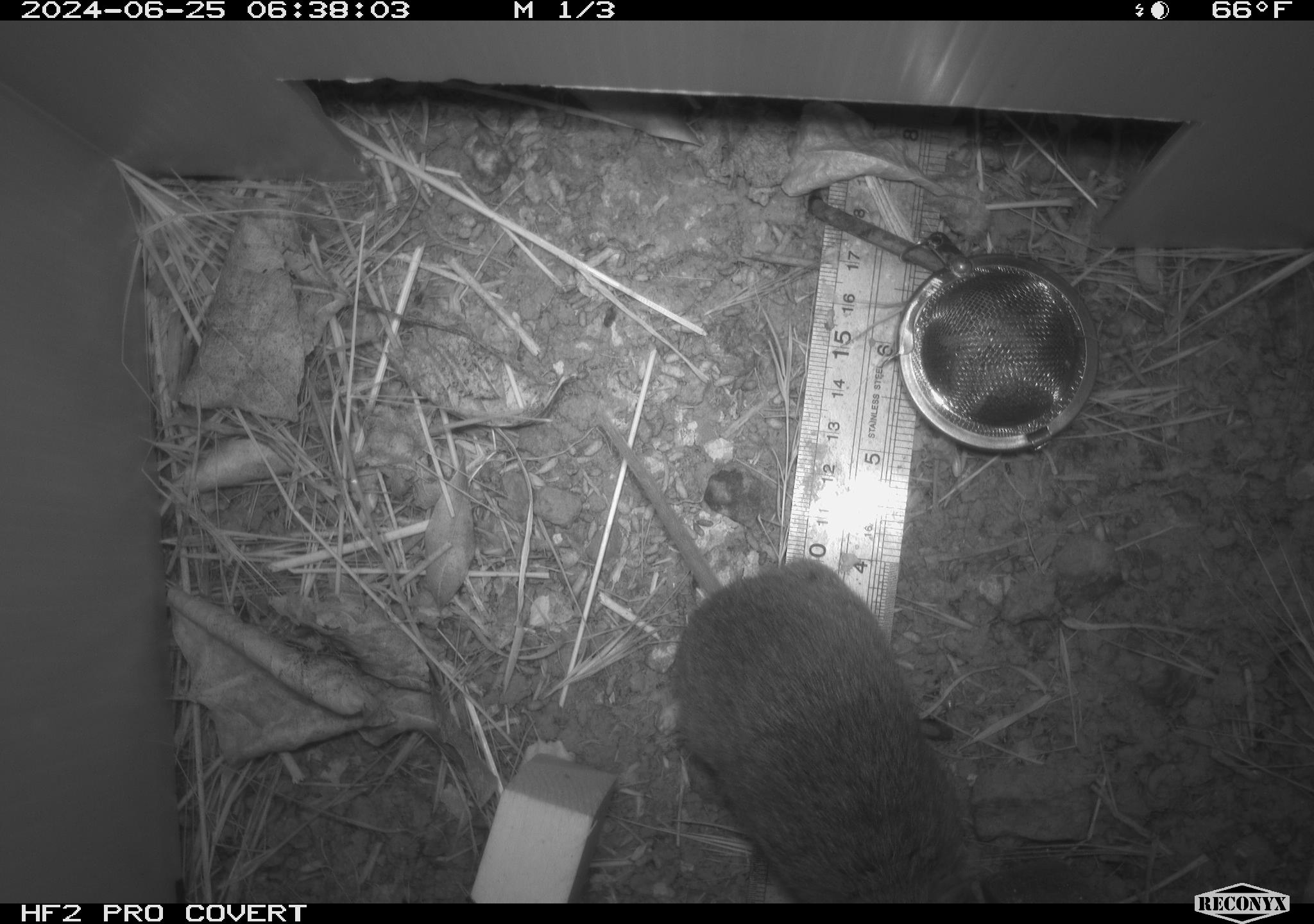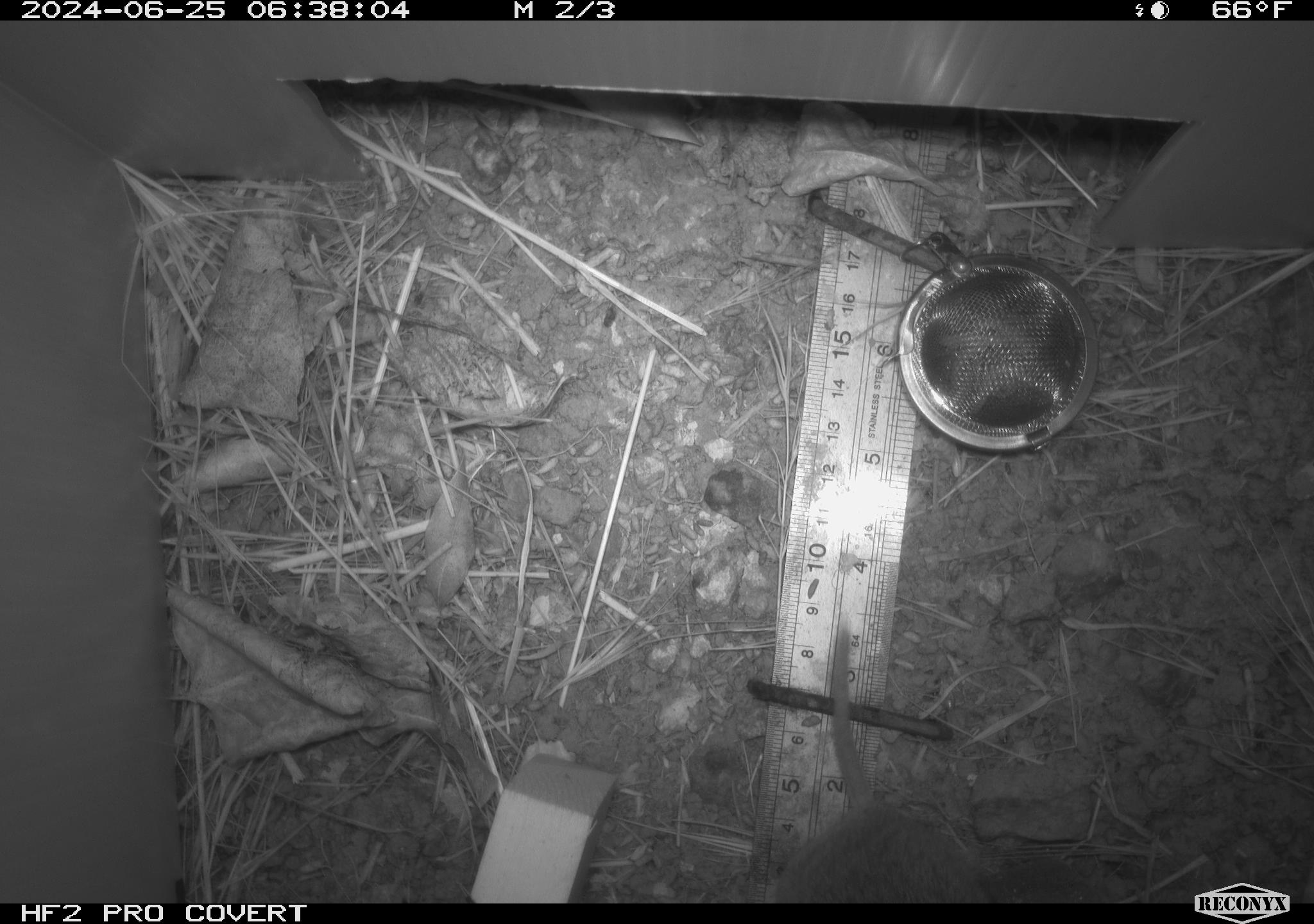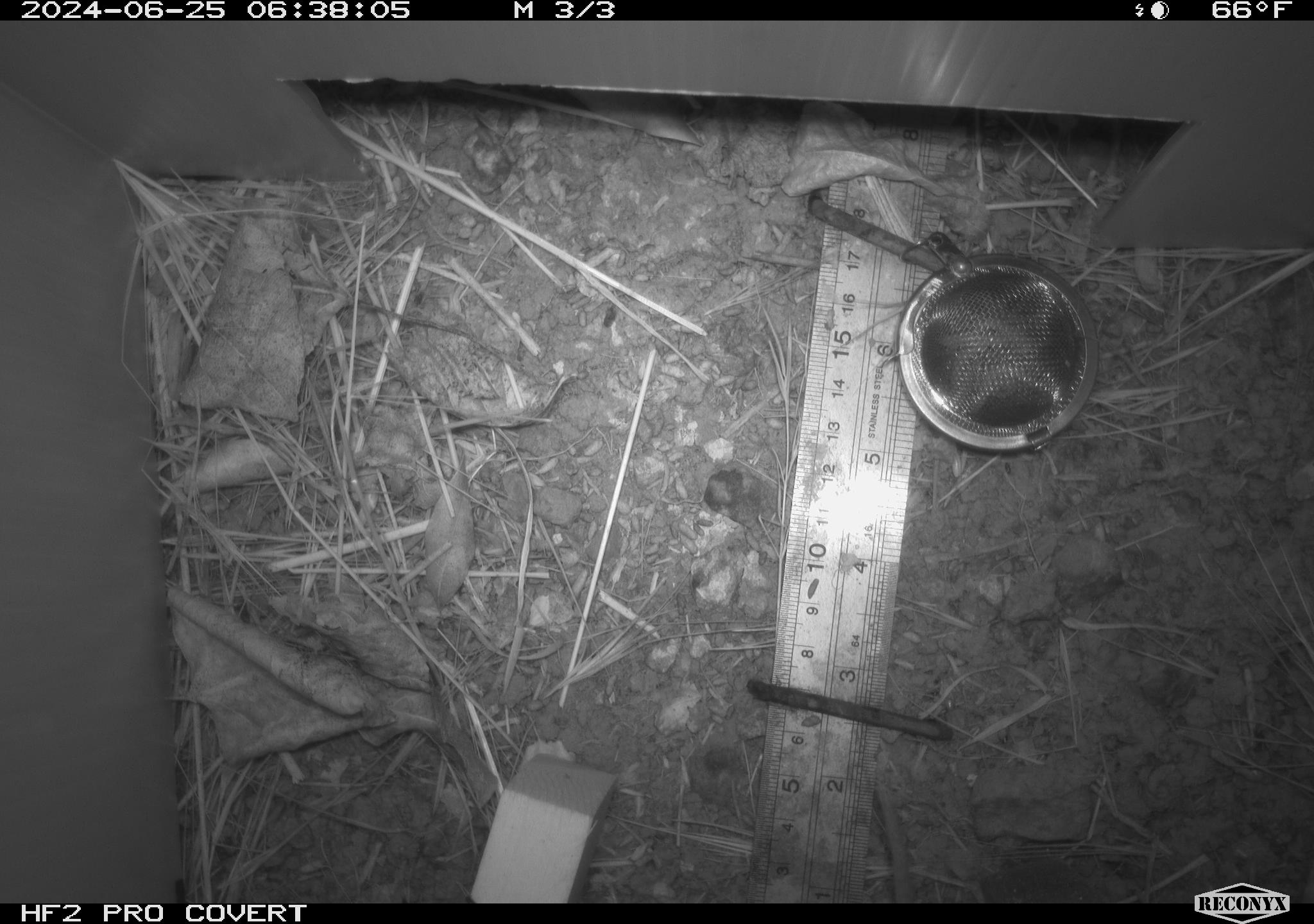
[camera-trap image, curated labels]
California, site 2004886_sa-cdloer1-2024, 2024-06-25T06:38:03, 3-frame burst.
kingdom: Animalia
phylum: Chordata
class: Mammalia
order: Rodentia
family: Cricetidae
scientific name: Arvicolinae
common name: voles, lemmings, and muskrats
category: arvicolinae subfamily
Arvicolinae subfamily (voles, lemmings, and muskrats) (Arvicolinae).